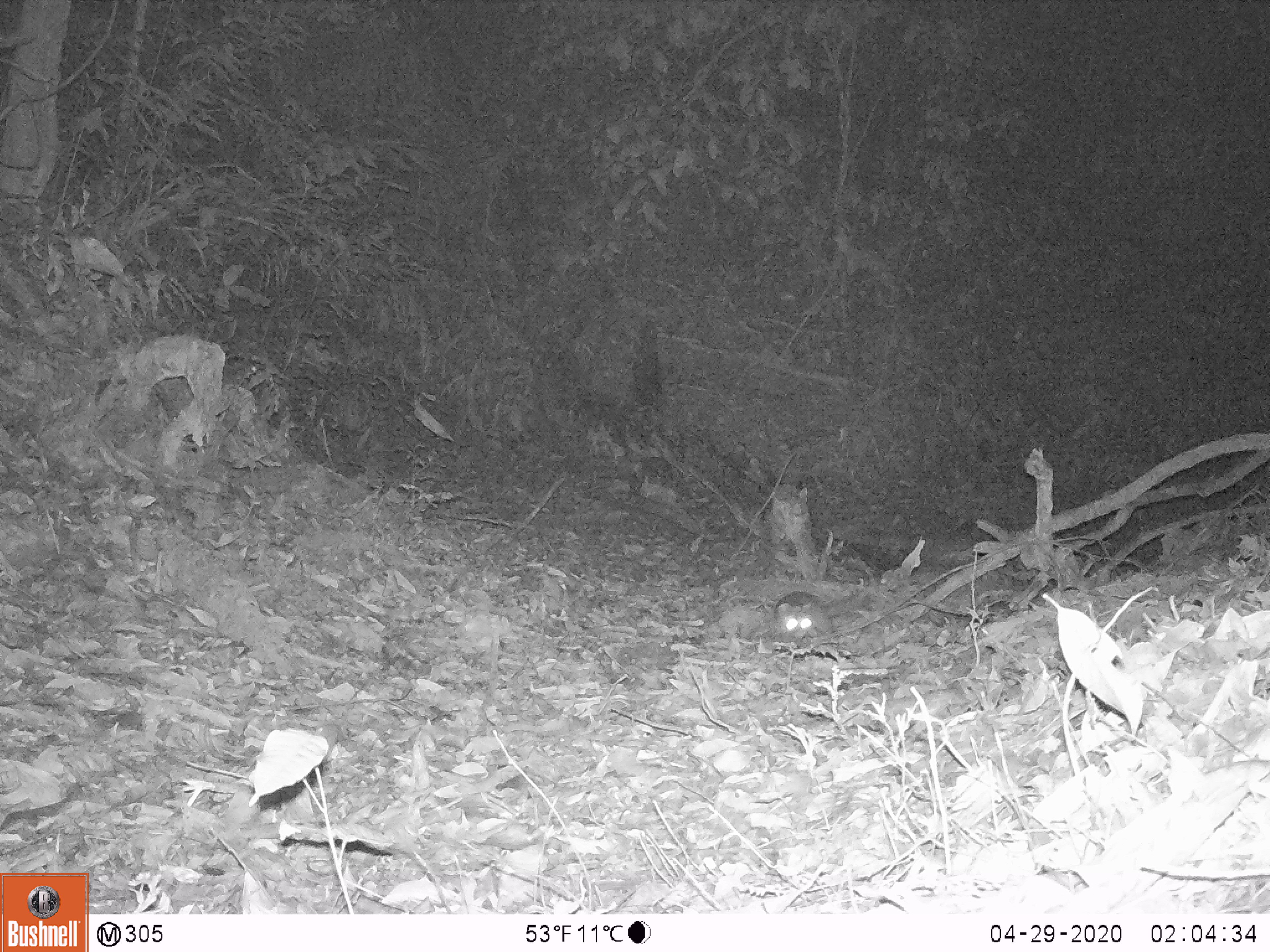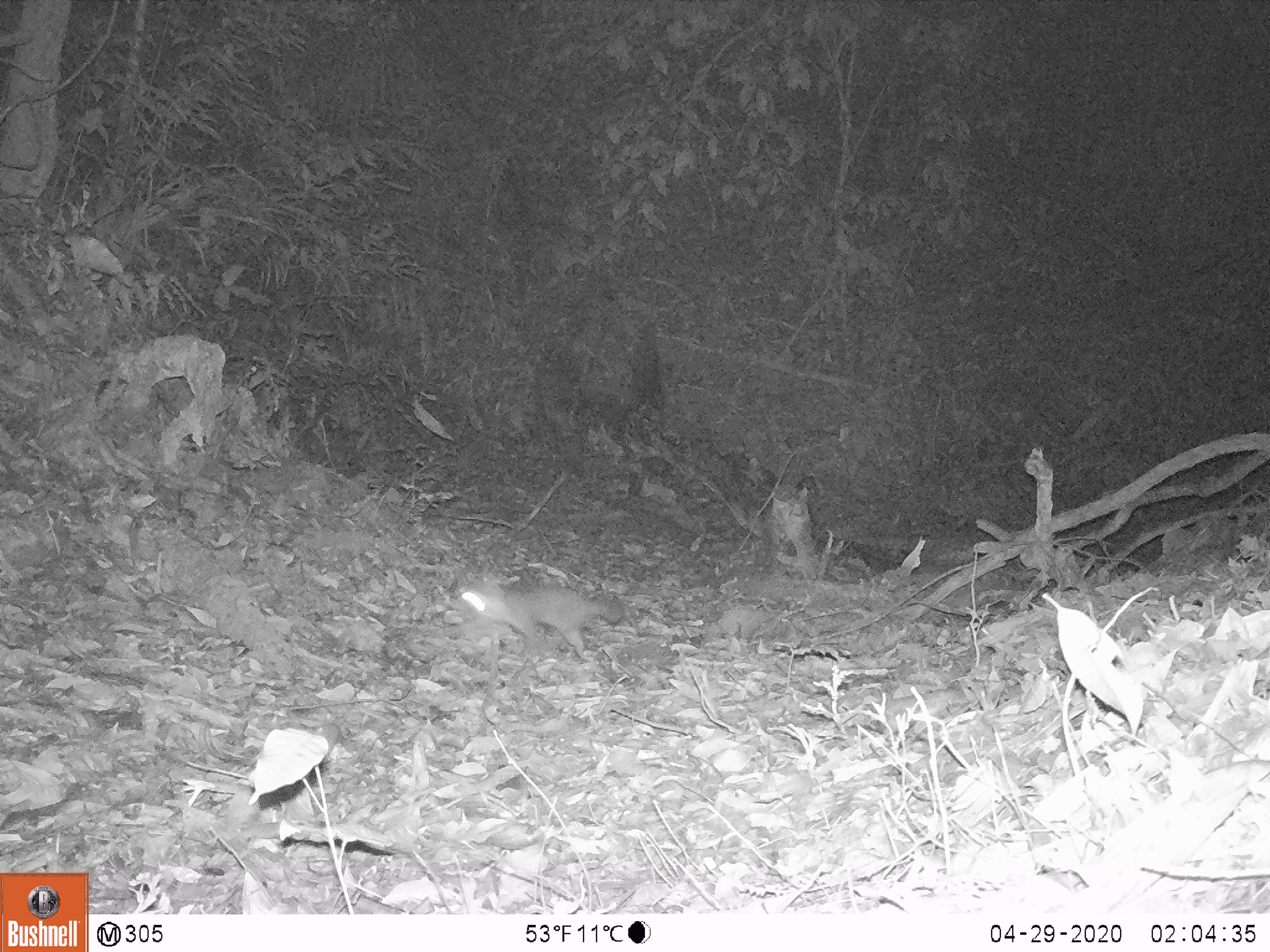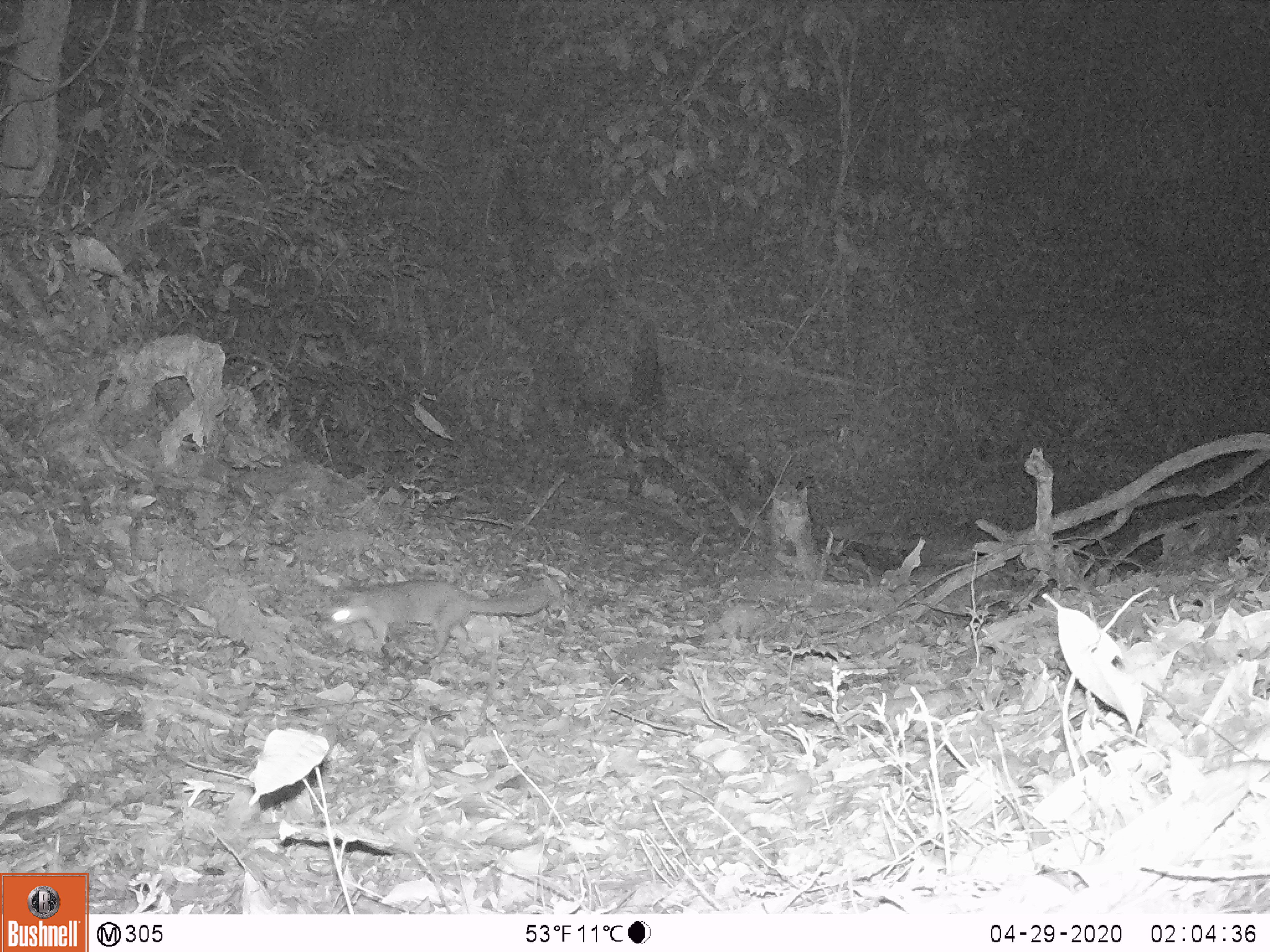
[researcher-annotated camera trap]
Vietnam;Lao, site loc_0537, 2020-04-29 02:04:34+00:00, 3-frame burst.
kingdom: Animalia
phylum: Chordata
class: Mammalia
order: Carnivora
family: Mustelidae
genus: Melogale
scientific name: Melogale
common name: ferret badger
Ferret badger (Melogale). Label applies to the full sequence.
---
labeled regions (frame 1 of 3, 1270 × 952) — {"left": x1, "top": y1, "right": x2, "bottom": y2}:
ferret badger: {"left": 771, "top": 590, "right": 868, "bottom": 642}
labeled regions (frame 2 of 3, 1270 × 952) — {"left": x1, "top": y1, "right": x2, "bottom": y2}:
ferret badger: {"left": 457, "top": 579, "right": 622, "bottom": 661}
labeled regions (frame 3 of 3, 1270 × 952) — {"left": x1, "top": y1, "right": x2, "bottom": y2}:
ferret badger: {"left": 318, "top": 579, "right": 550, "bottom": 658}